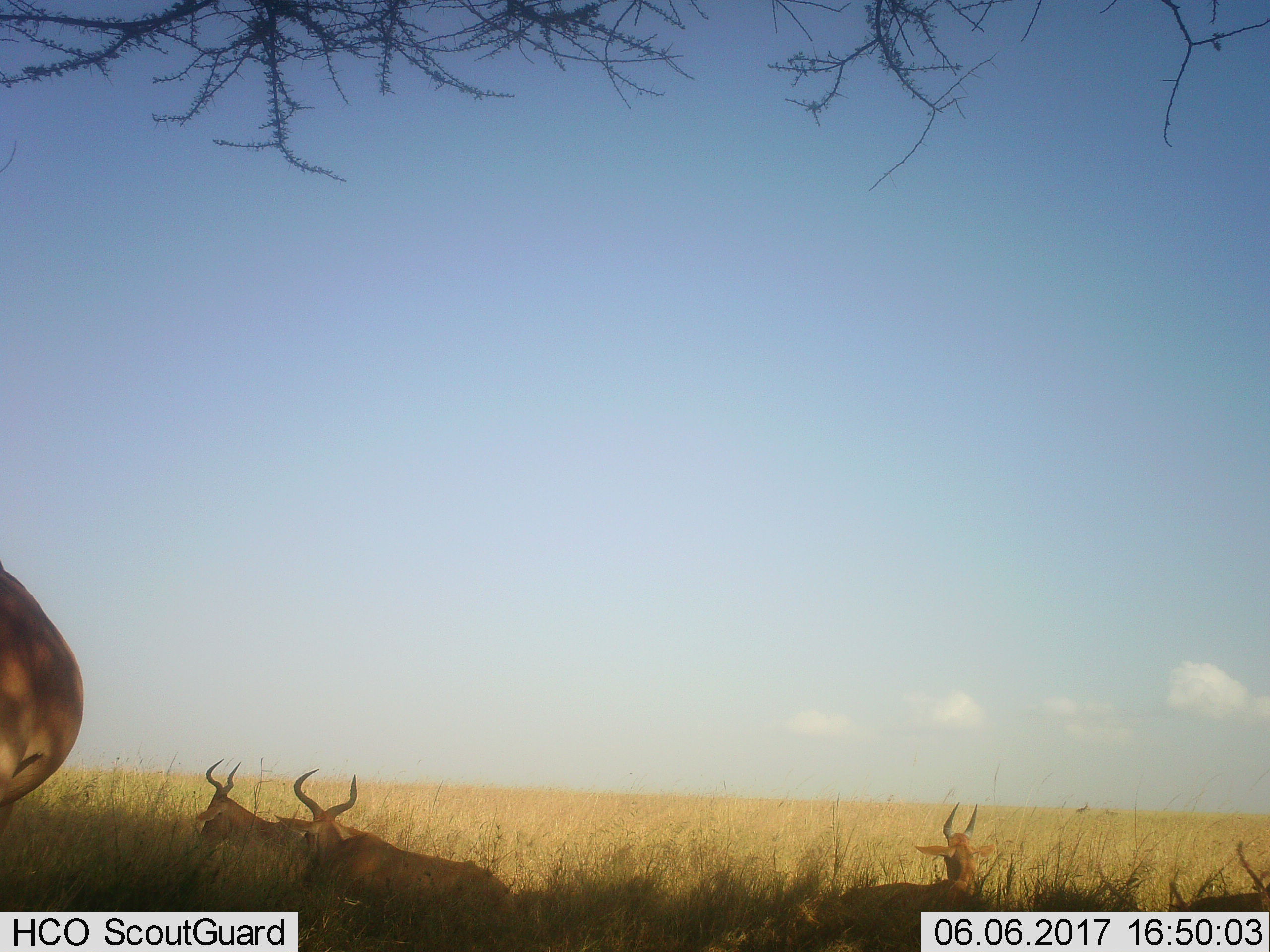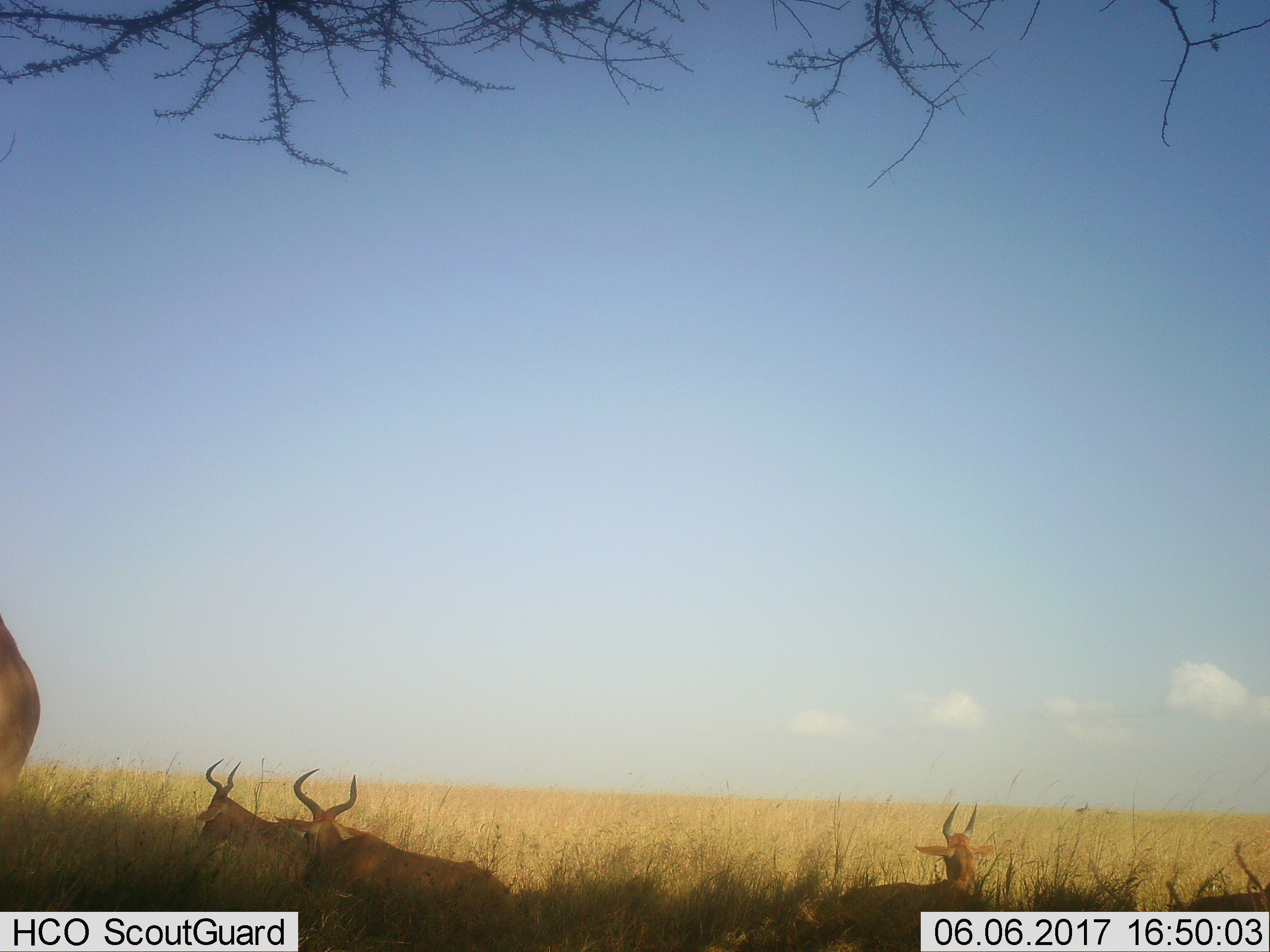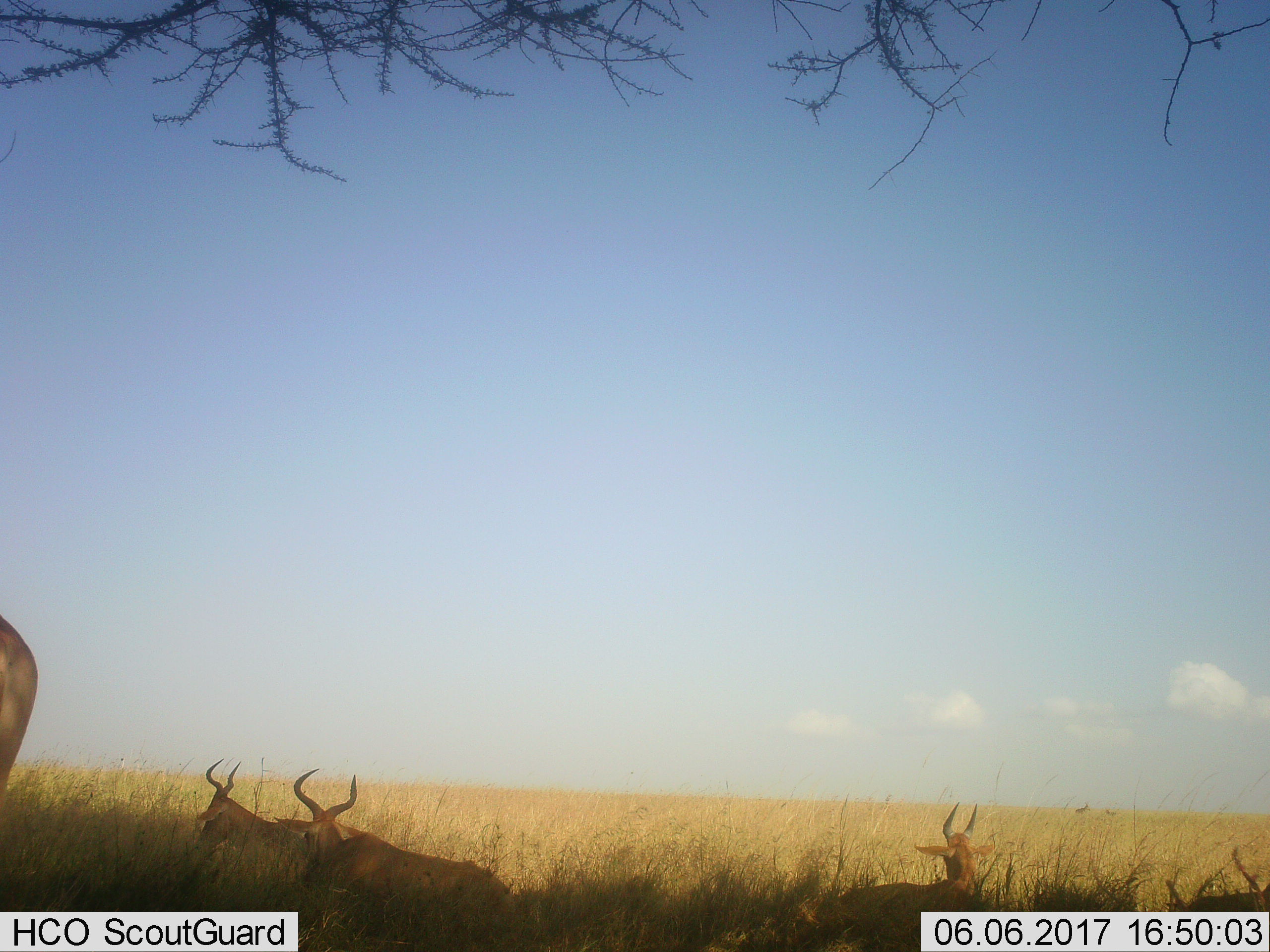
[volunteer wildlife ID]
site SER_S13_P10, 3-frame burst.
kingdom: Animalia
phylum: Chordata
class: Mammalia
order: Artiodactyla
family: Bovidae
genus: Alcelaphus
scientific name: Alcelaphus buselaphus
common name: hartebeest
Hartebeest (Alcelaphus buselaphus), count 4. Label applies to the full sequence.